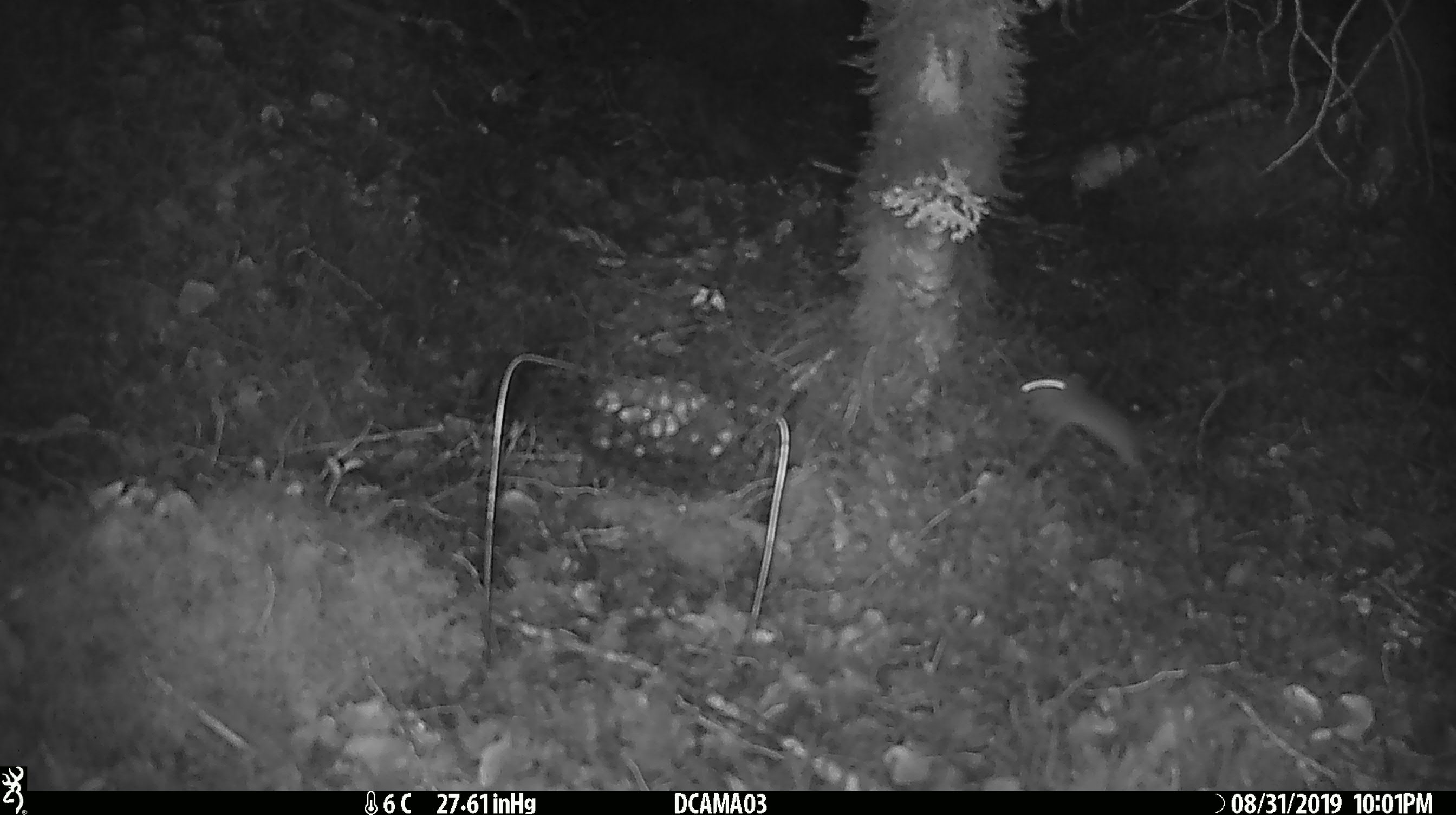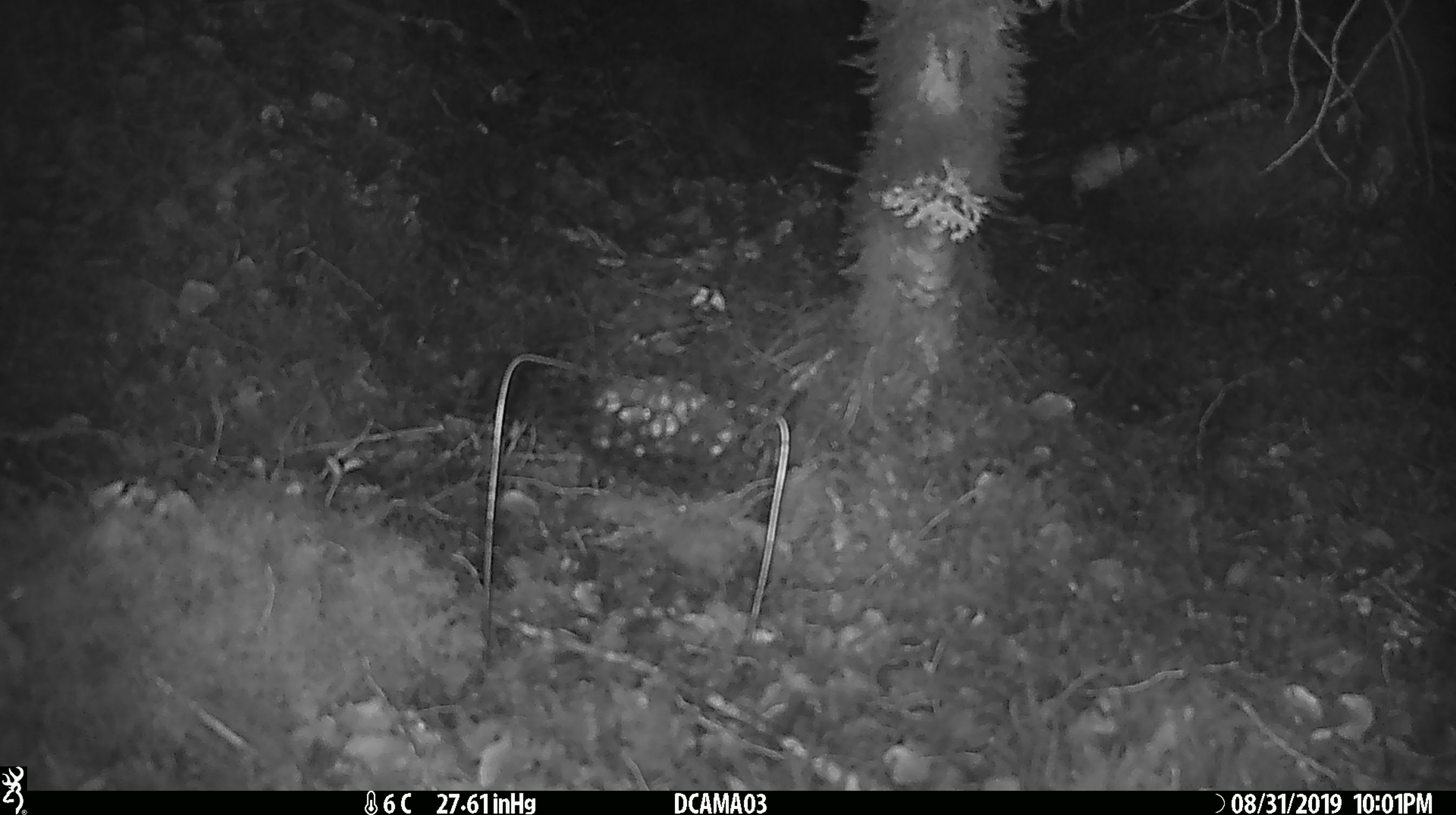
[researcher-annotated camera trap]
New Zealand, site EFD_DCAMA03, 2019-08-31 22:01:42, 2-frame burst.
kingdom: Animalia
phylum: Chordata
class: Mammalia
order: Rodentia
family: Muridae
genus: Mus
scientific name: Mus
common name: mouse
Mouse (Mus).